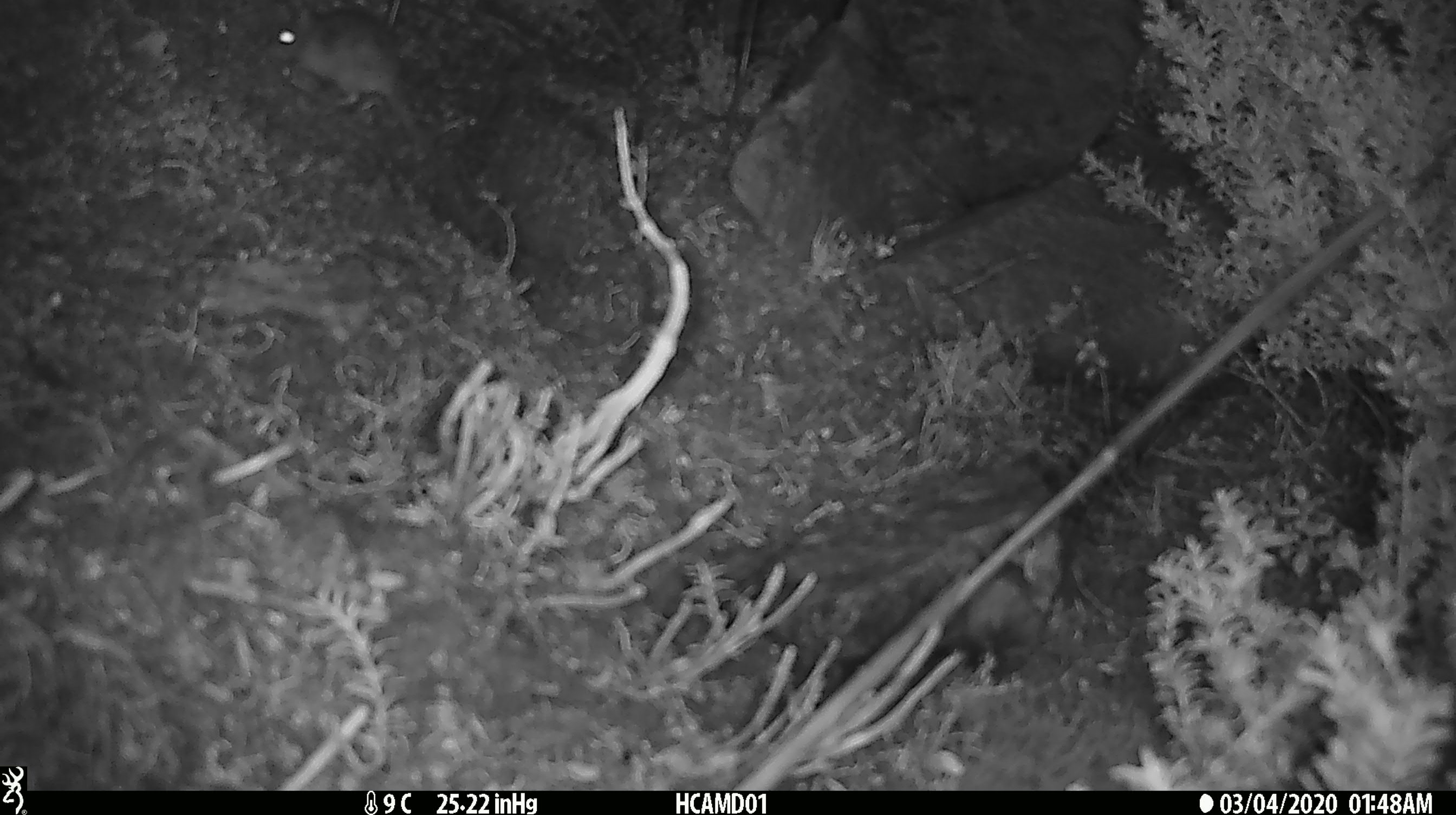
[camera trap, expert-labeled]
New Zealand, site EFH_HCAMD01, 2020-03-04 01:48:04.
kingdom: Animalia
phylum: Chordata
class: Mammalia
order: Rodentia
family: Muridae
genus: Mus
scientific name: Mus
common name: mouse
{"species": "mouse (Mus)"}